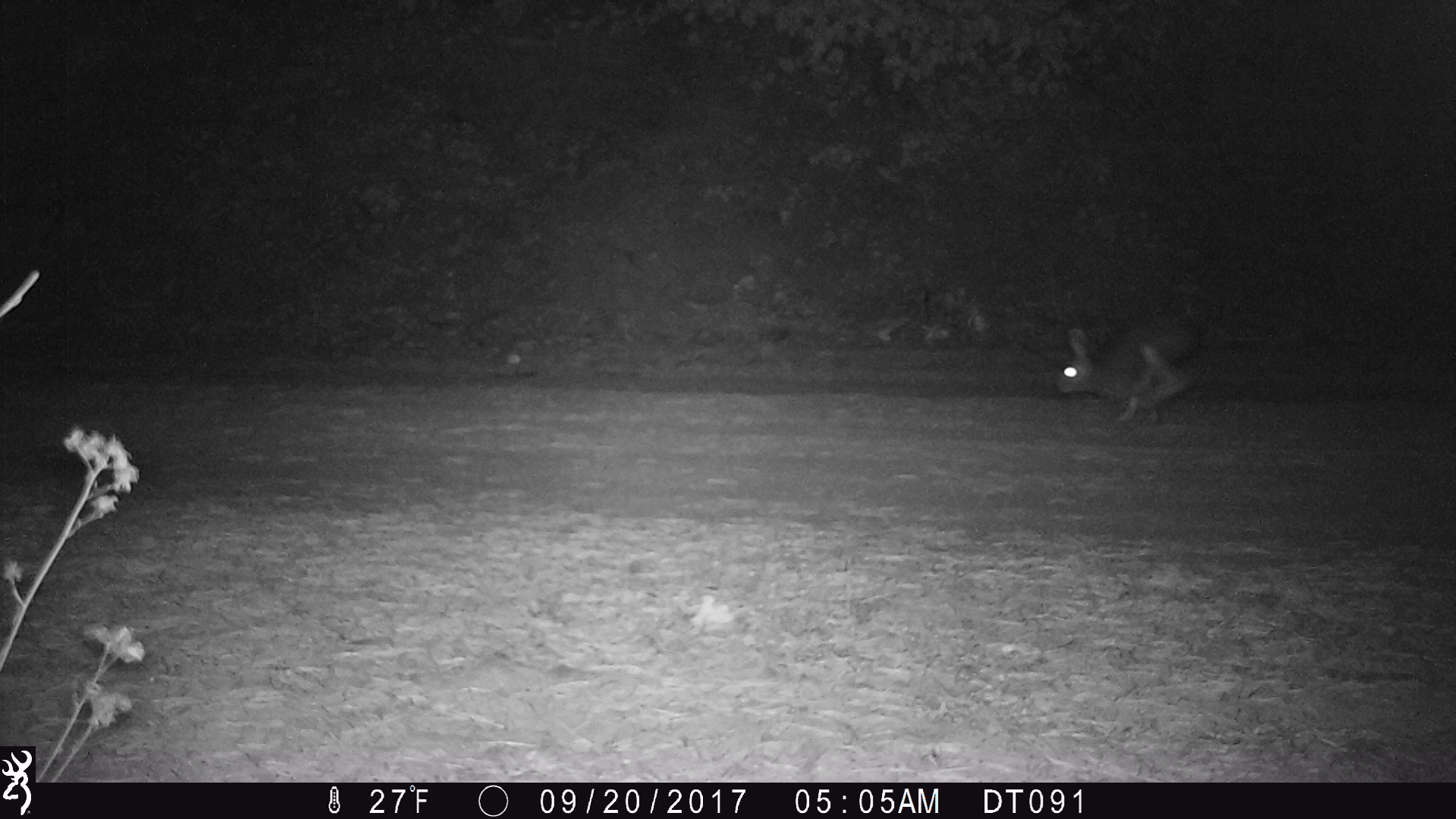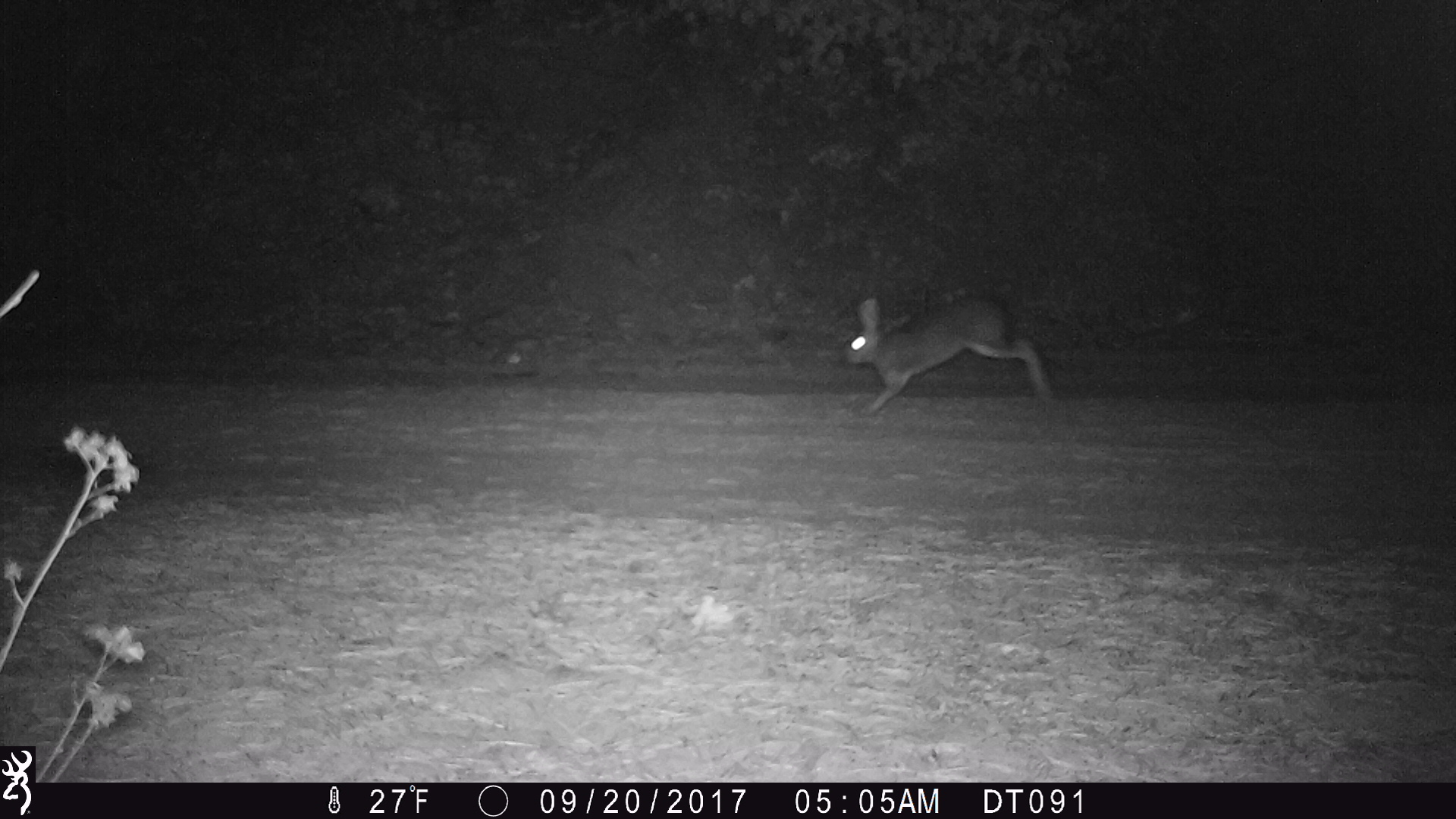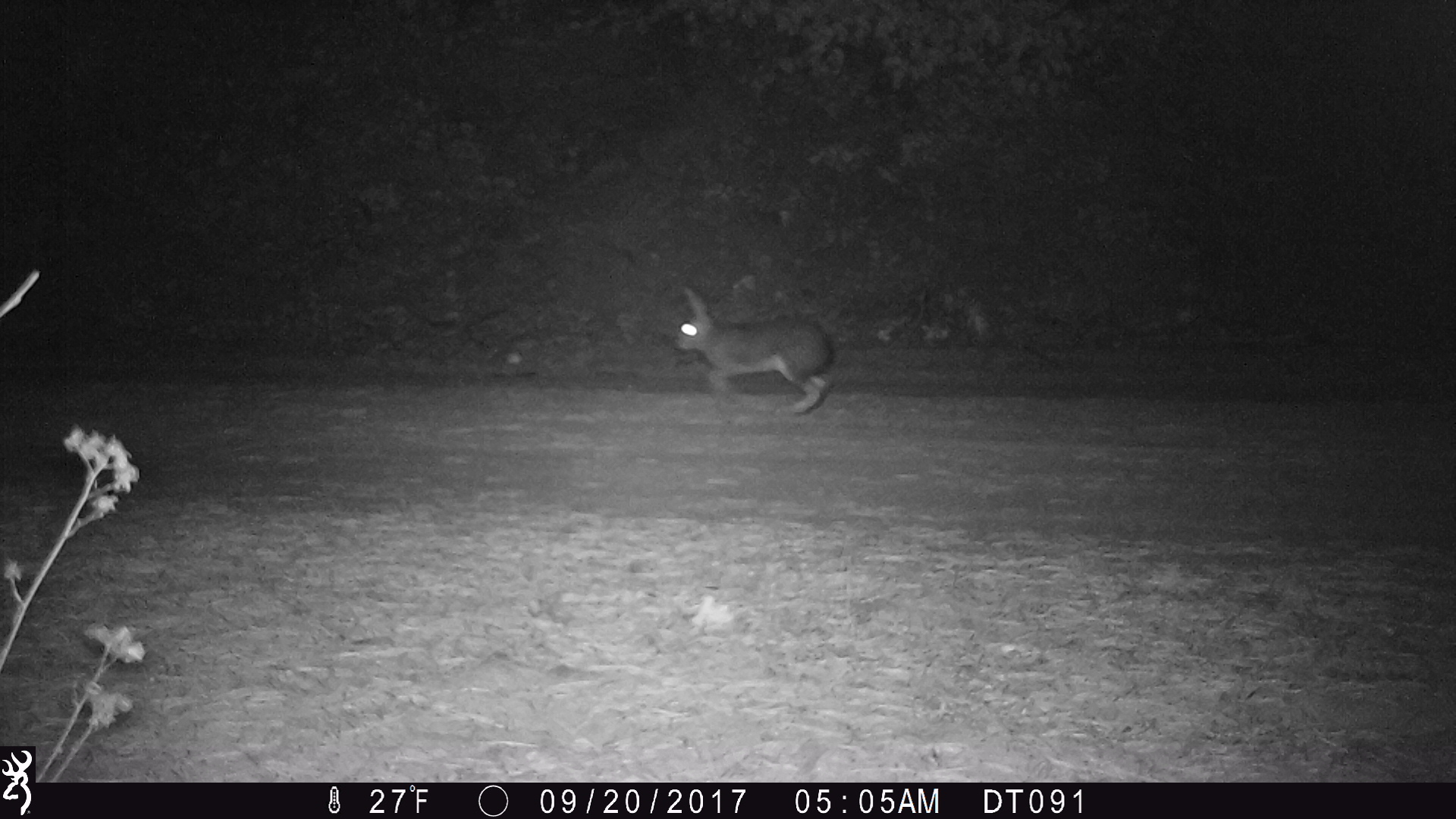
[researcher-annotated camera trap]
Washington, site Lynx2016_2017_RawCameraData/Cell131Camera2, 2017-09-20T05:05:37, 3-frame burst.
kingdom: Animalia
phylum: Chordata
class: Mammalia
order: Lagomorpha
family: Leporidae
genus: Lepus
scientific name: Lepus americanus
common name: snowshoe hare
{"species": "Lepus americanus (snowshoe hare)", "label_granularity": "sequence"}